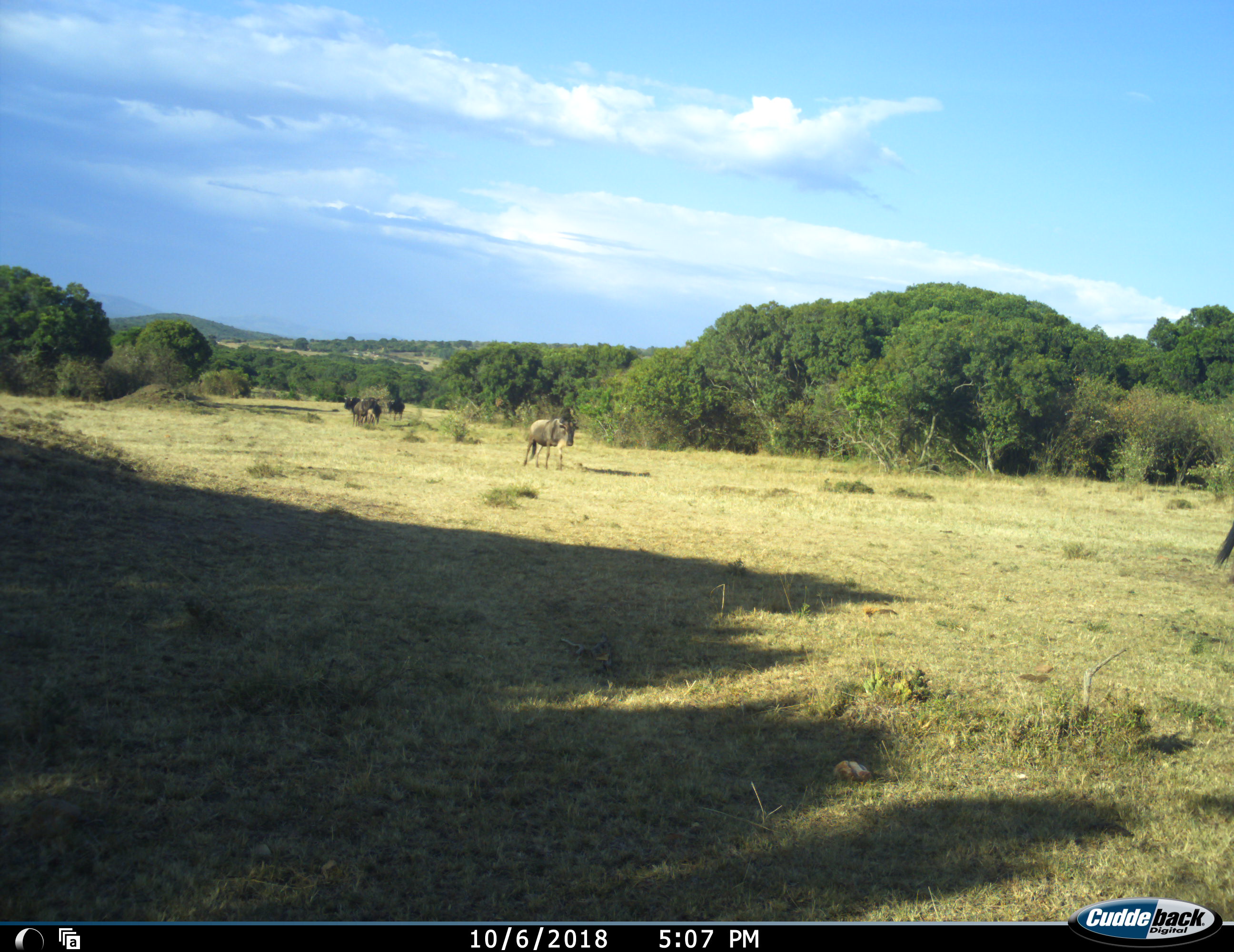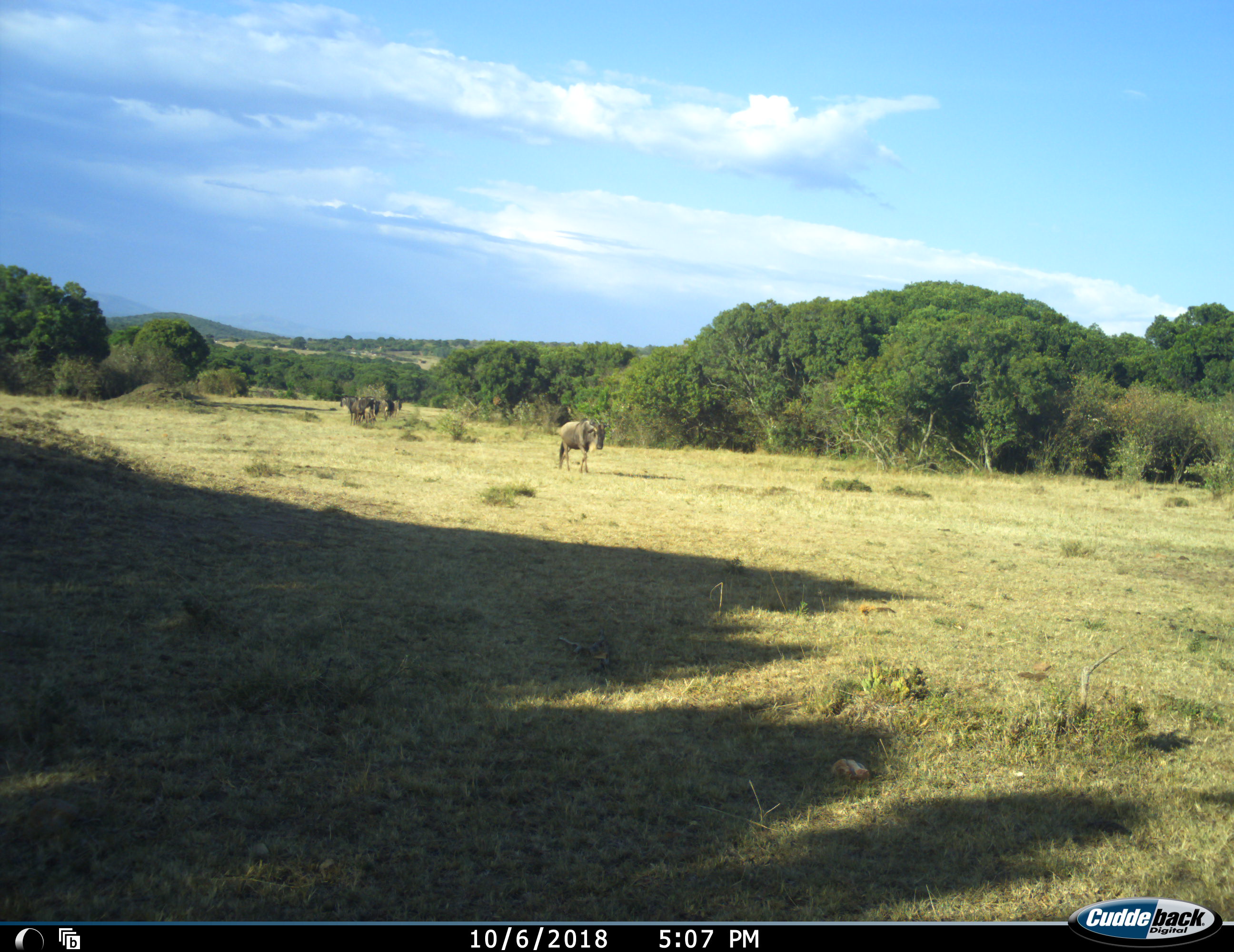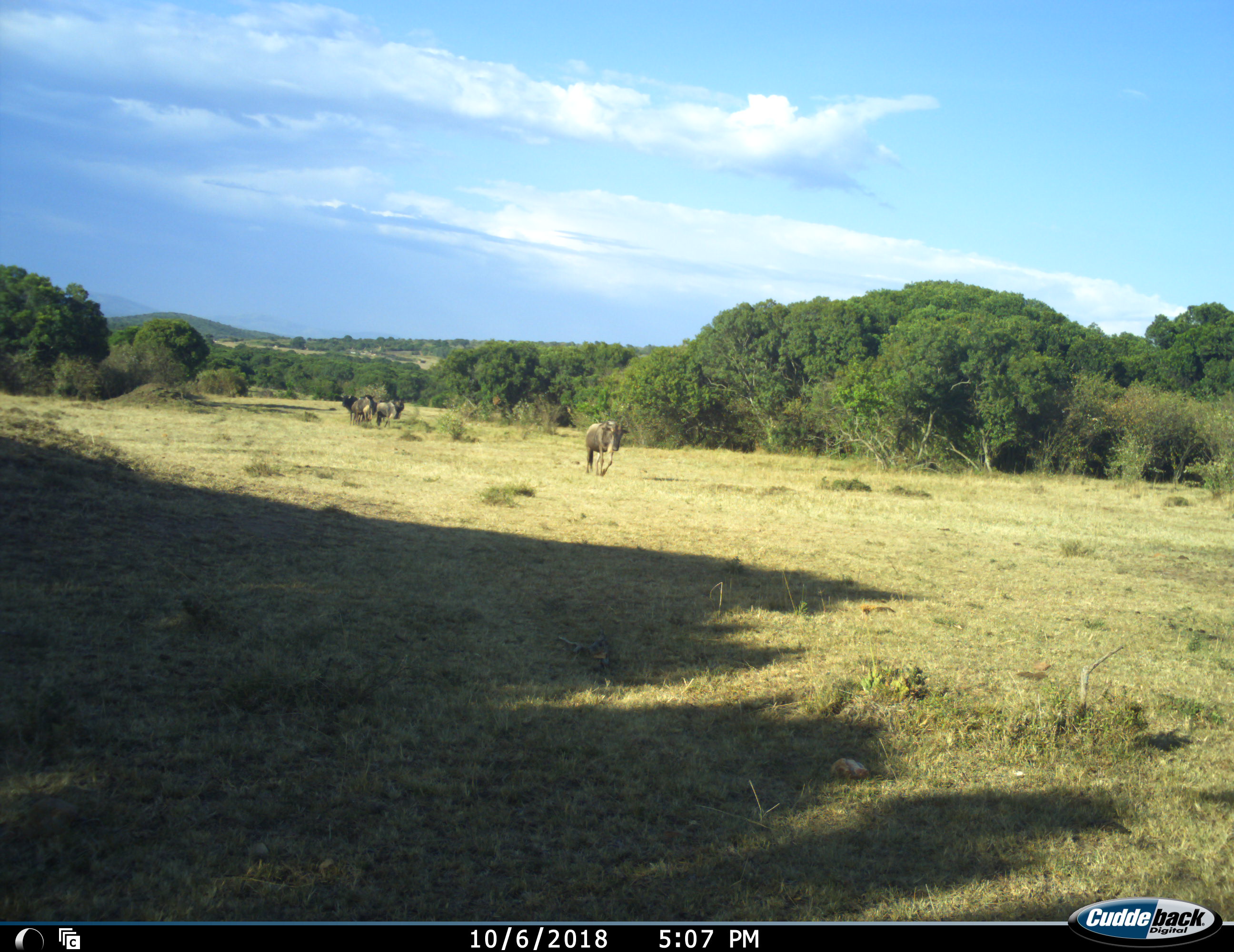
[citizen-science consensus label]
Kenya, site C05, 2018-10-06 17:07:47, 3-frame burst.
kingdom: Animalia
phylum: Chordata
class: Mammalia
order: Artiodactyla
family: Bovidae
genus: Connochaetes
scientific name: Connochaetes taurinus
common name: common wildebeest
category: wildebeest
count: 7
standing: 60%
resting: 0%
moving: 90%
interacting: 10%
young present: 0%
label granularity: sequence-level